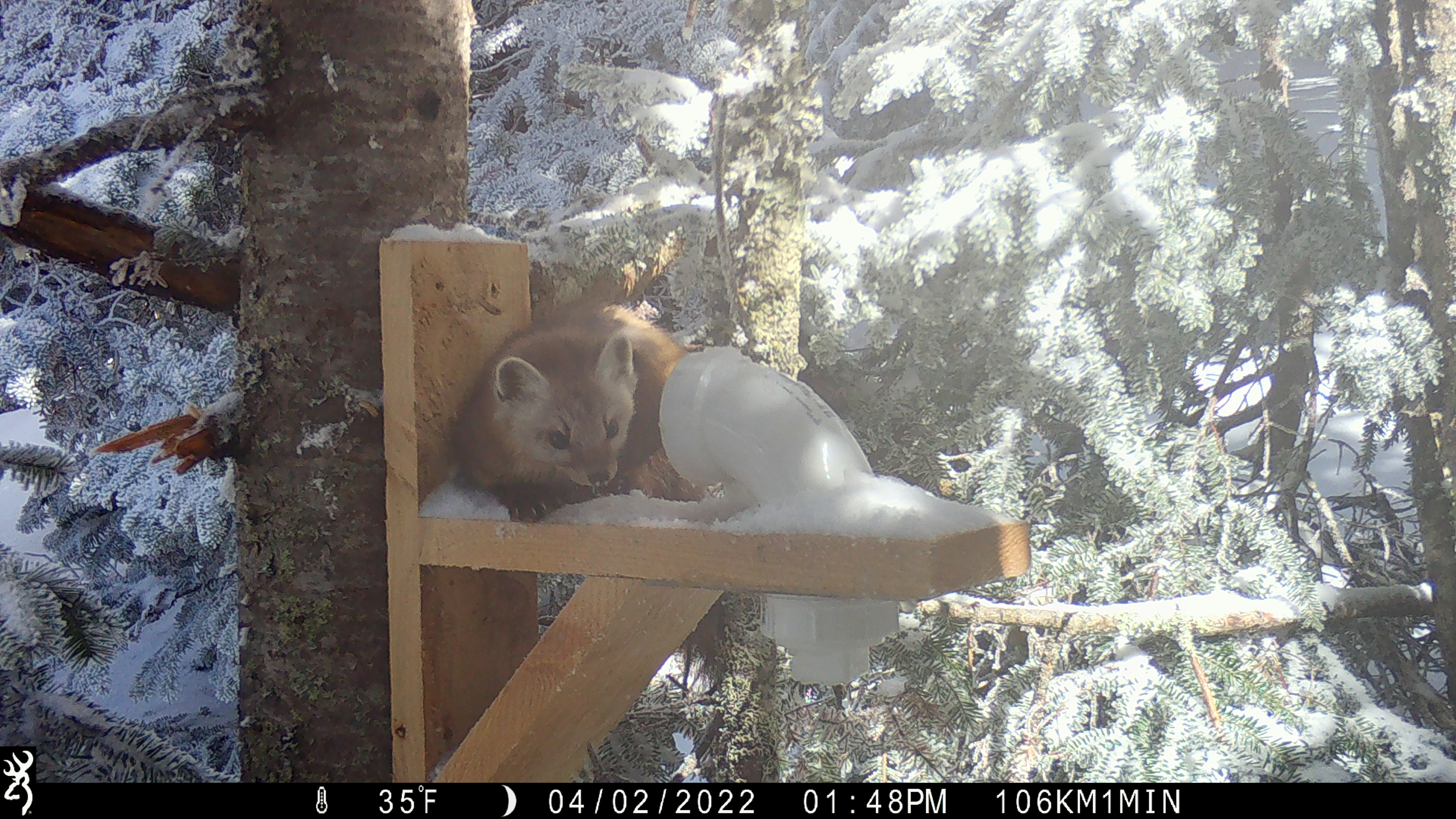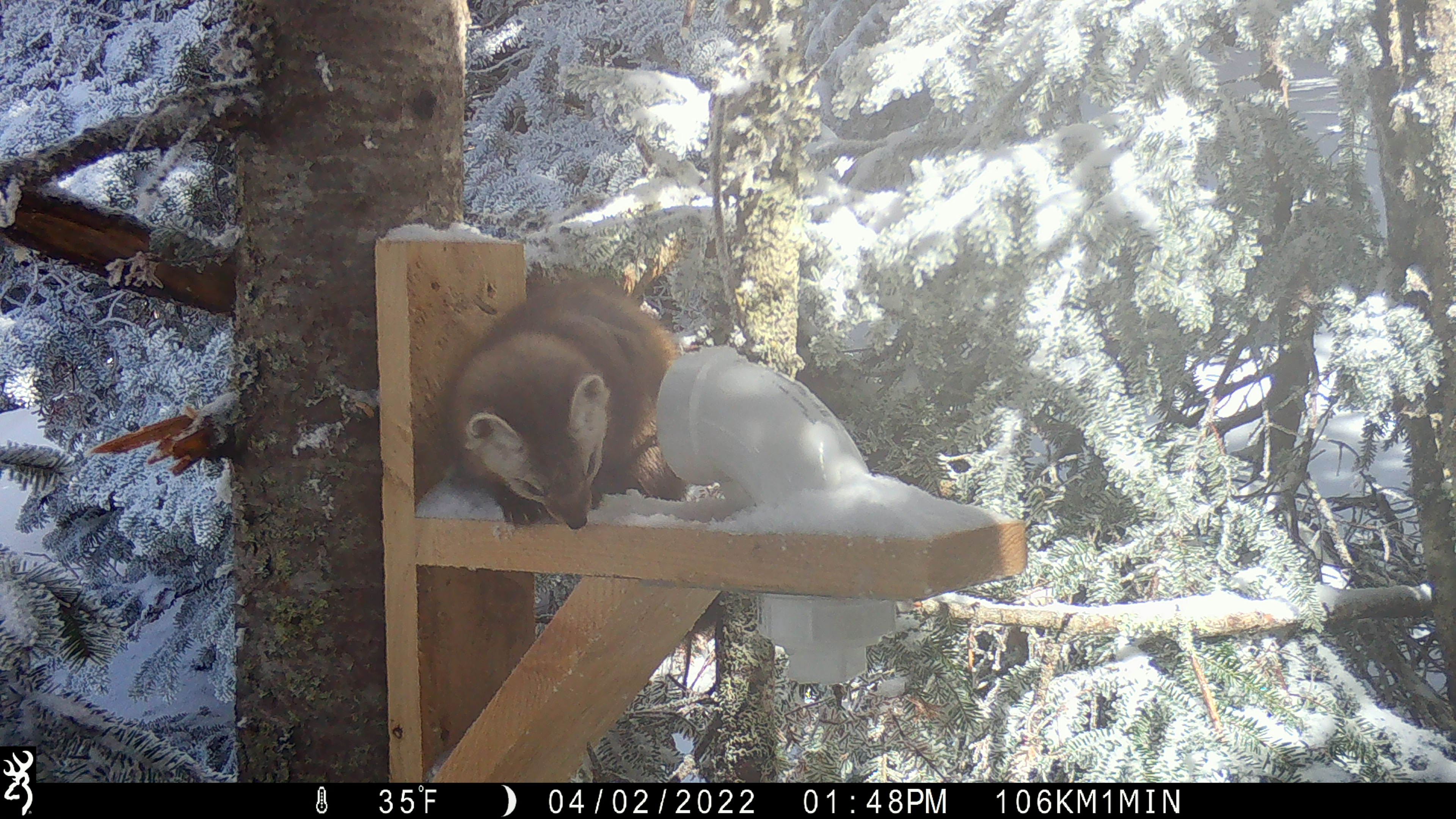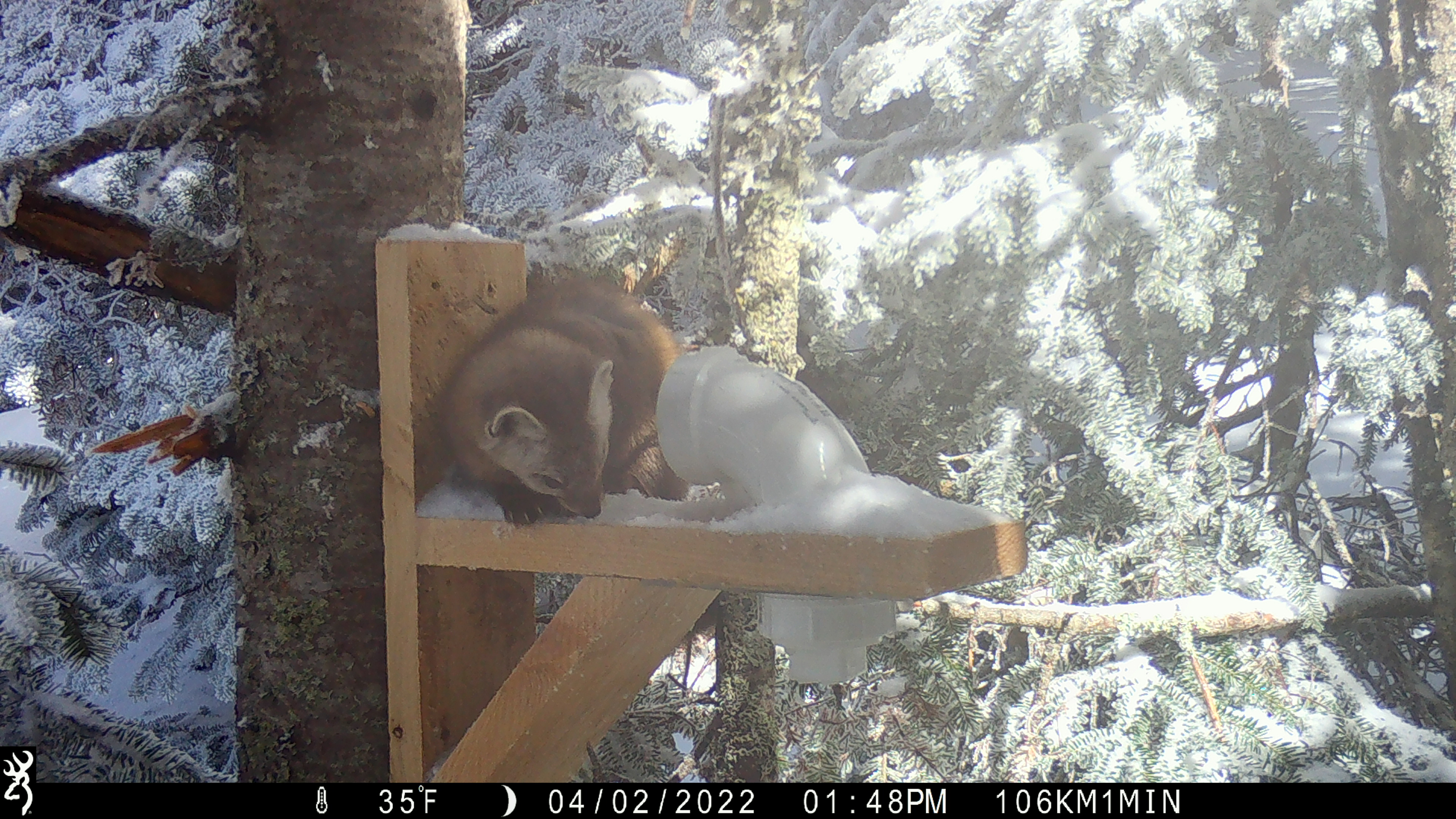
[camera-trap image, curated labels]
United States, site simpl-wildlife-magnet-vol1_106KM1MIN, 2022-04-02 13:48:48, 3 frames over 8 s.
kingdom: Animalia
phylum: Chordata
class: Mammalia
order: Carnivora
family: Mustelidae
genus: Martes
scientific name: Martes americana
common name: american marten